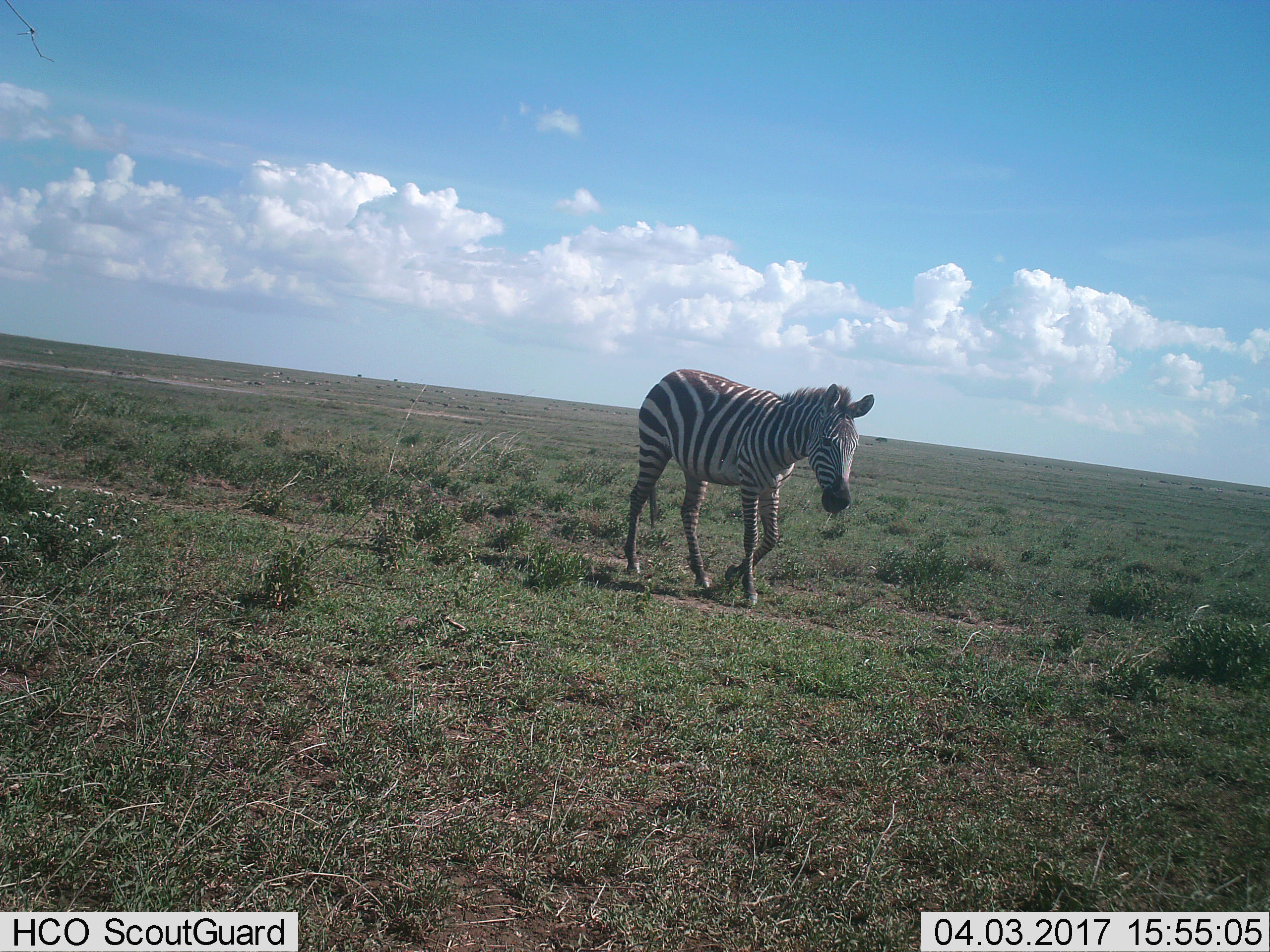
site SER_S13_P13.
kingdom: Animalia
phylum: Chordata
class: Mammalia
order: Perissodactyla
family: Equidae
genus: Equus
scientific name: Equus quagga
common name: plains zebra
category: zebraplains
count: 1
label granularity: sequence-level